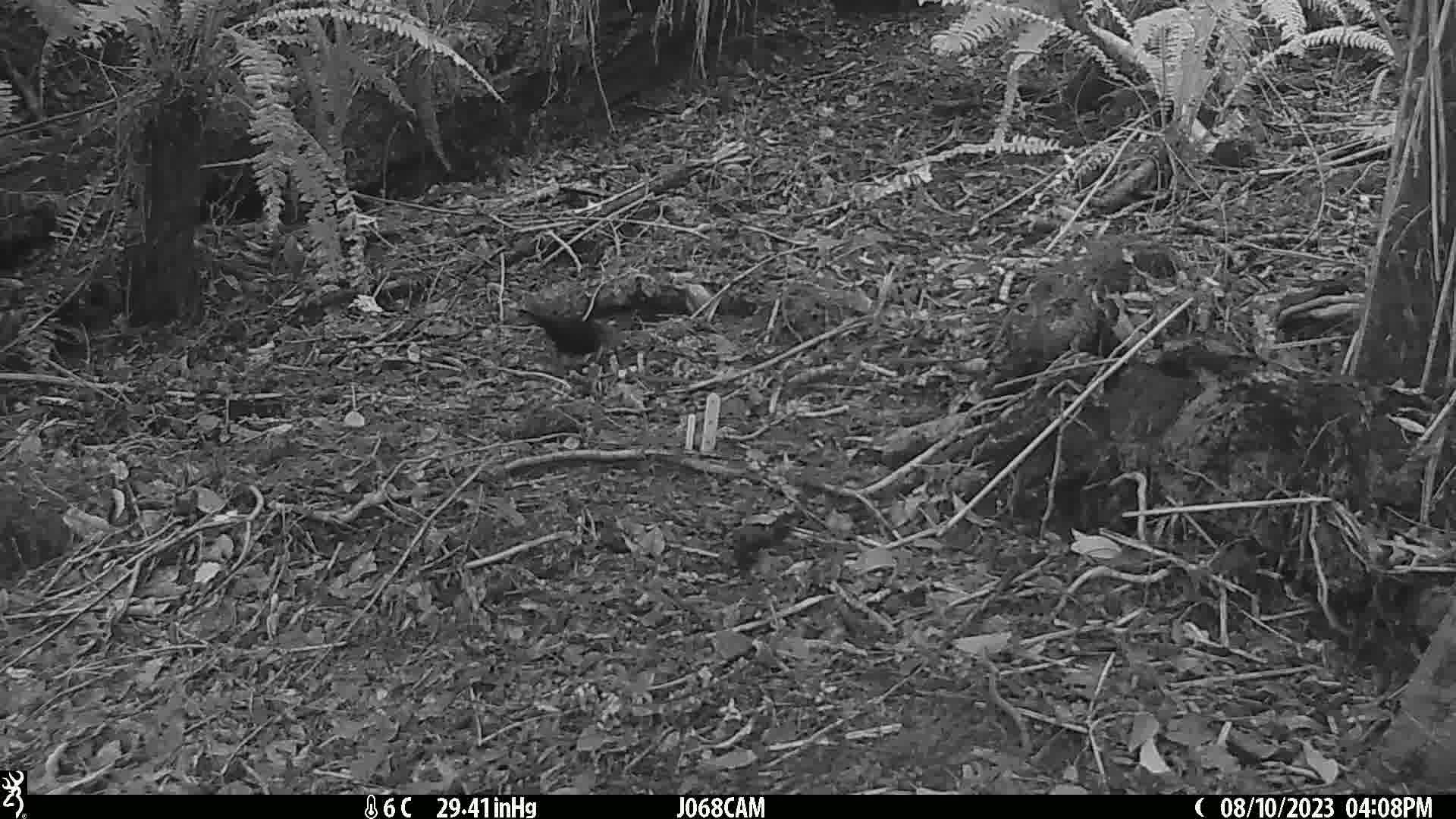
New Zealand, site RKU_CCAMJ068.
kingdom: Animalia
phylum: Chordata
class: Aves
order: Passeriformes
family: Turdidae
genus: Turdus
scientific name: Turdus merula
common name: eurasian blackbird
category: blackbird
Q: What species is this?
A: Blackbird (eurasian blackbird) (Turdus merula).